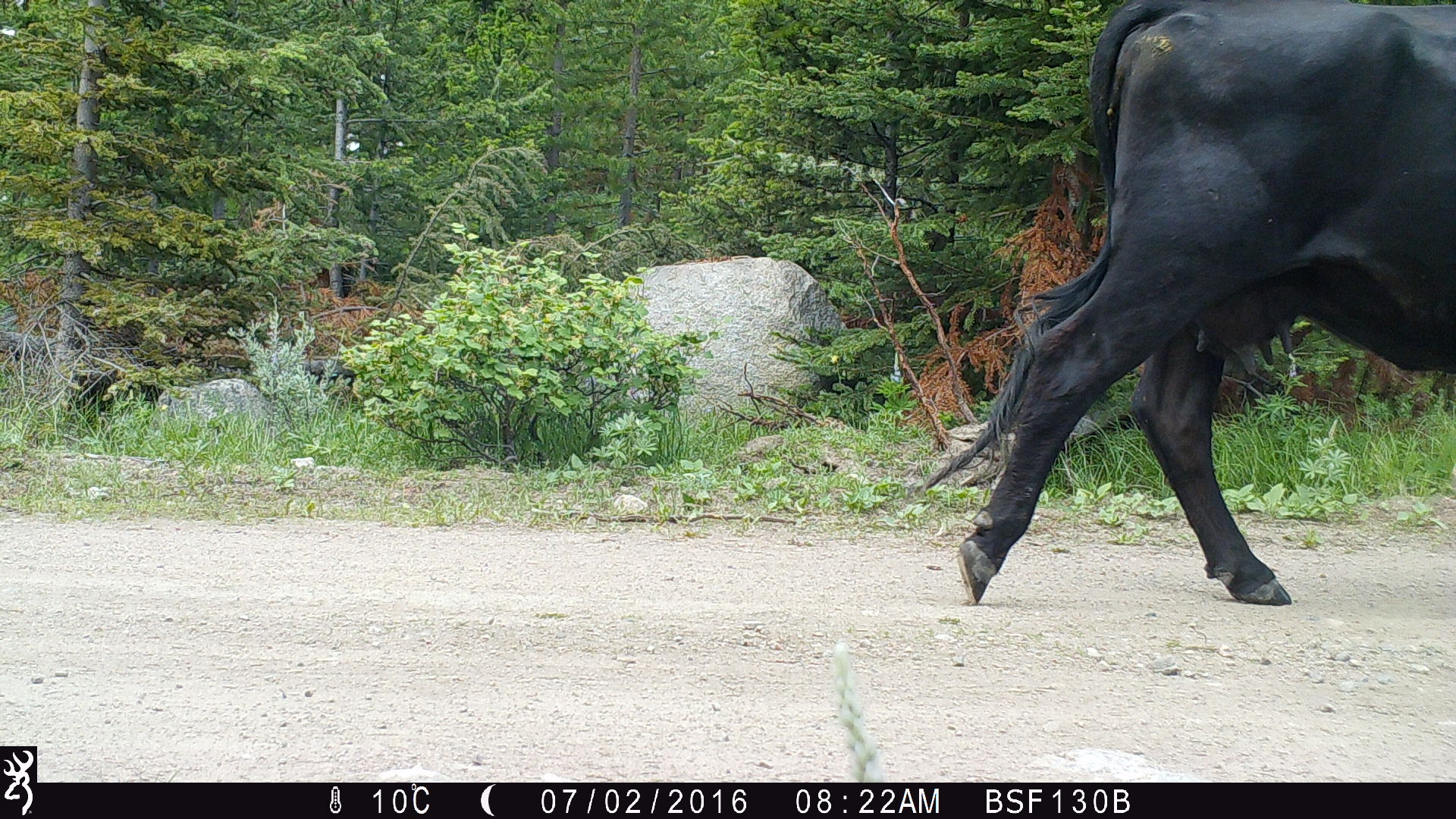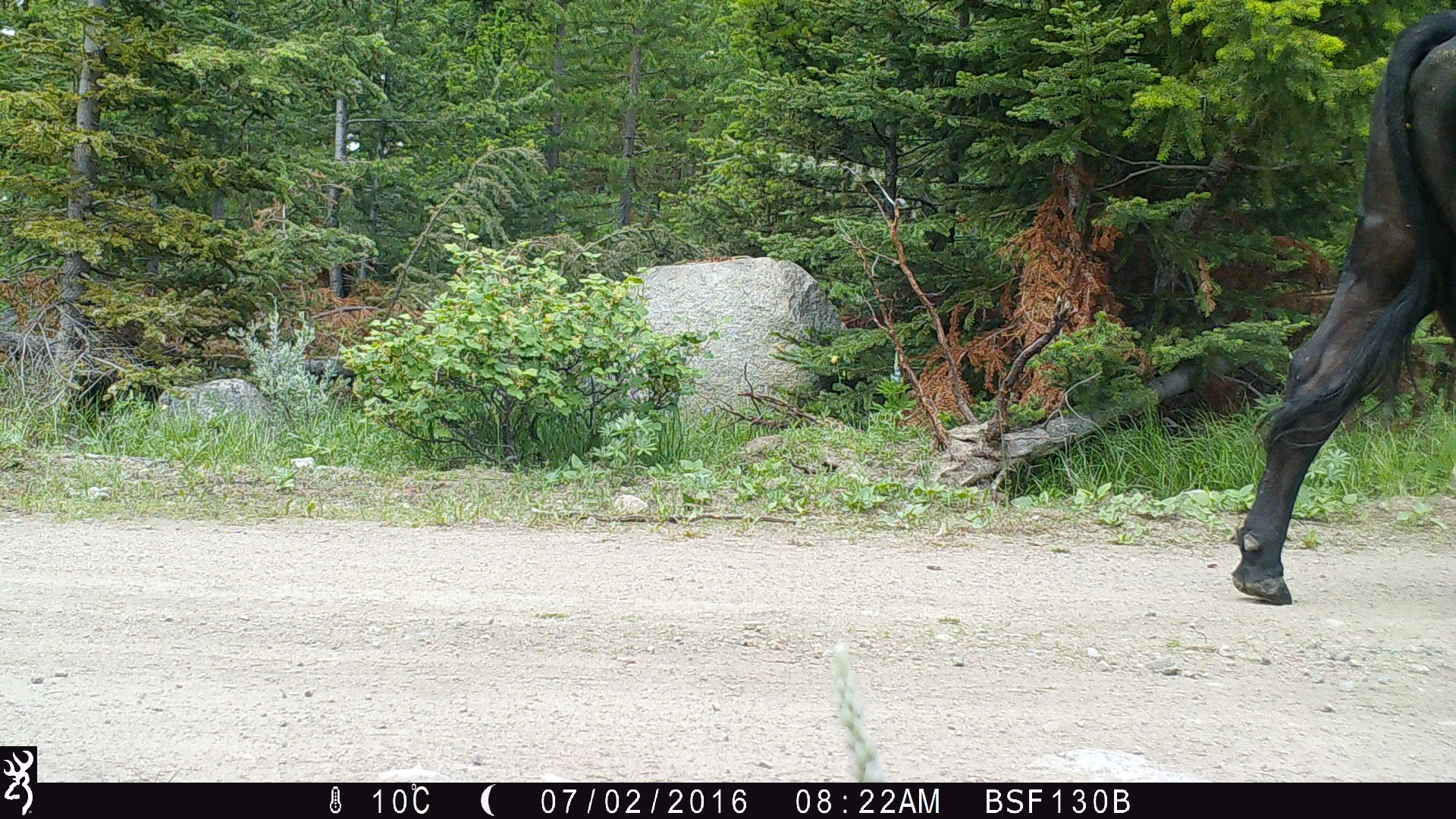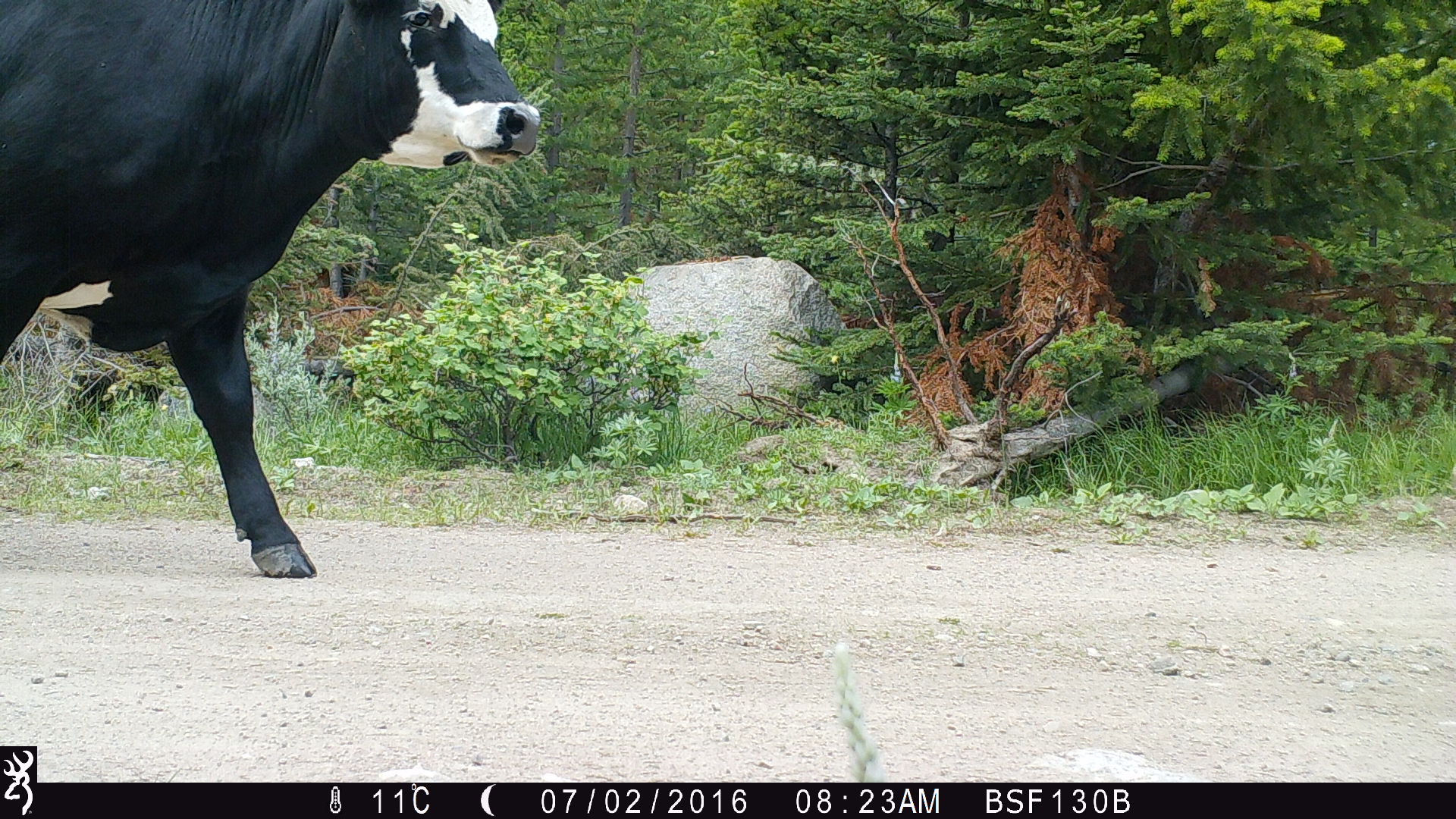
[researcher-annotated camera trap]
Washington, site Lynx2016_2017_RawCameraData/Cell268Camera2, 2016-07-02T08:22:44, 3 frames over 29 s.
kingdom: Animalia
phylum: Chordata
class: Mammalia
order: Artiodactyla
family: Bovidae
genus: Bos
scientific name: Bos taurus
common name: domestic cattle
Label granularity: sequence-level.